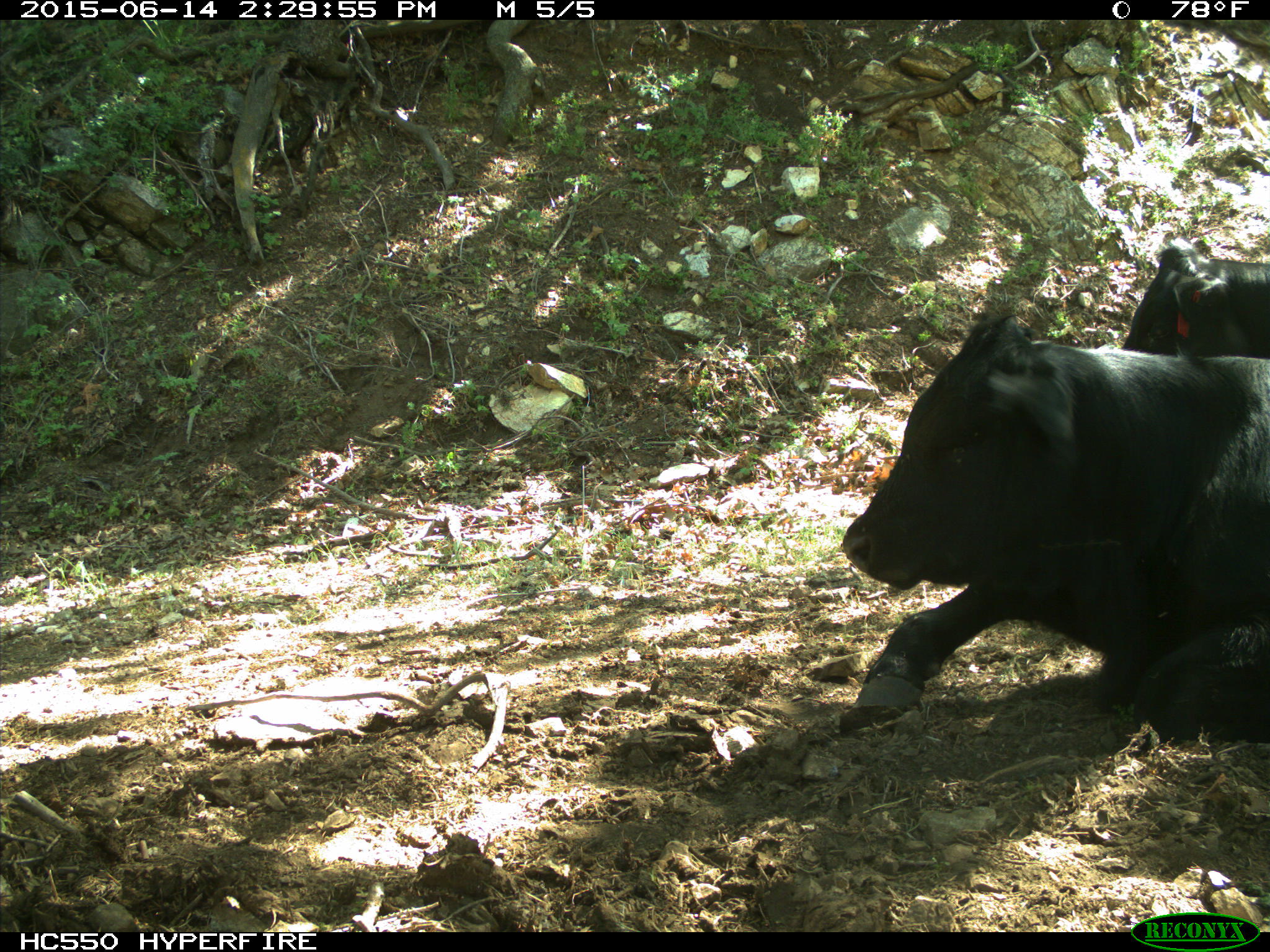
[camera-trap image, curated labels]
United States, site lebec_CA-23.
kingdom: Animalia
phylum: Chordata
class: Mammalia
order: Artiodactyla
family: Bovidae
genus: Bos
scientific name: Bos taurus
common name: domestic cow